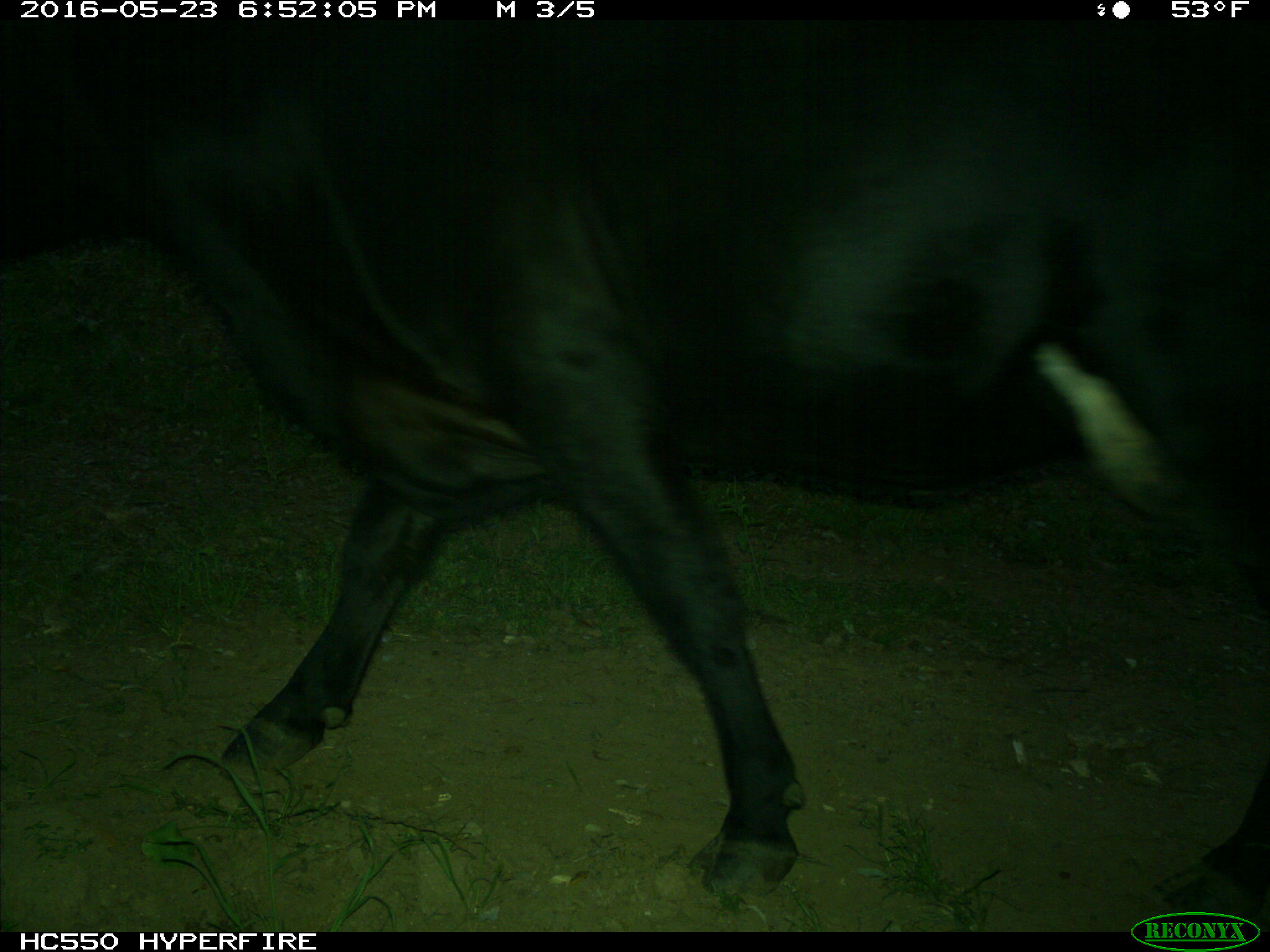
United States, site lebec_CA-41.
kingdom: Animalia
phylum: Chordata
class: Mammalia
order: Artiodactyla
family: Bovidae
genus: Bos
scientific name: Bos taurus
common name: domestic cow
Bos taurus (domestic cow).